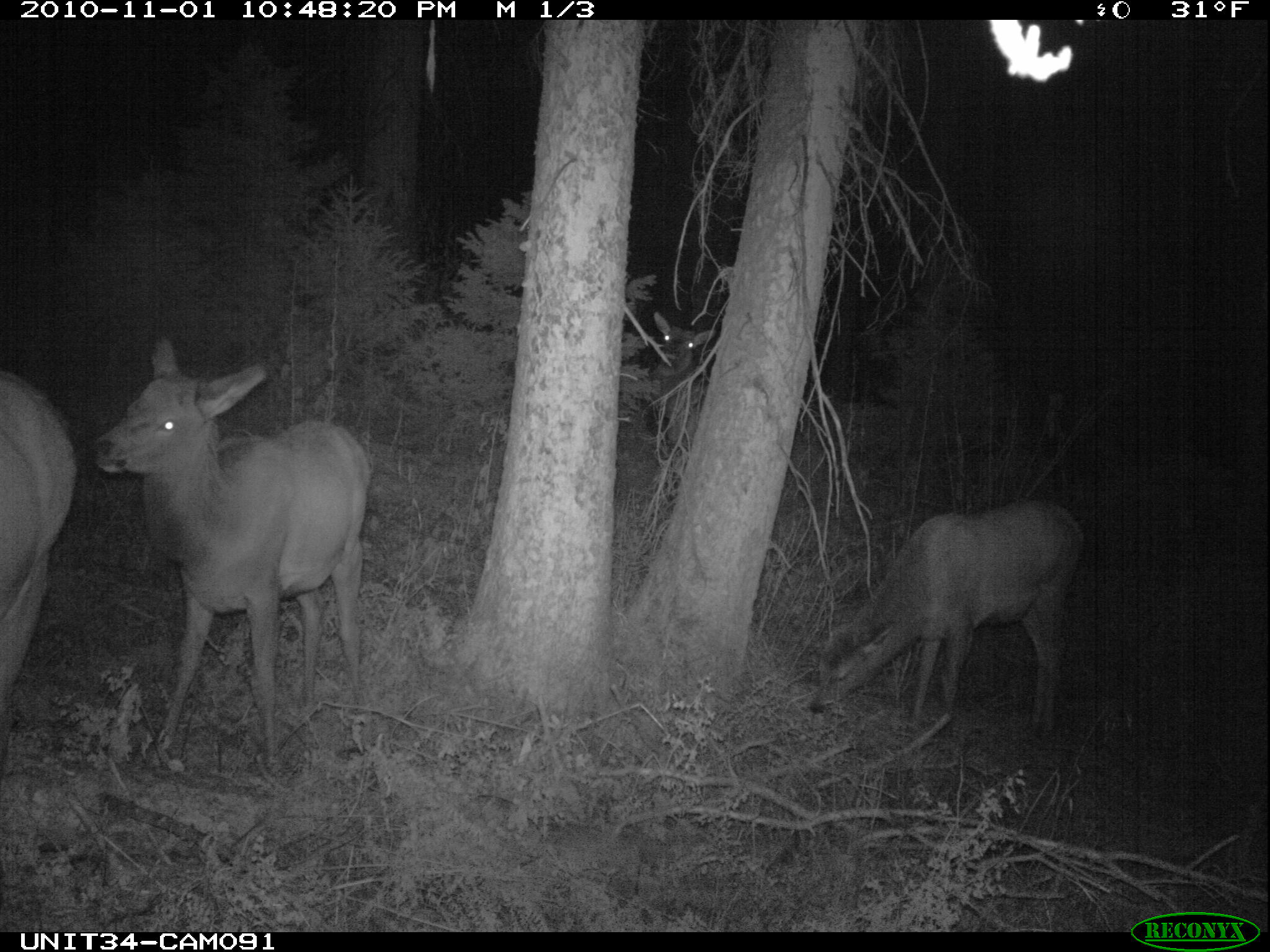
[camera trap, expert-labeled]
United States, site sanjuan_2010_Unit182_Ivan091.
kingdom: Animalia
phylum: Chordata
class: Mammalia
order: Artiodactyla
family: Cervidae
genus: Cervus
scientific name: Cervus elaphus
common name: red deer